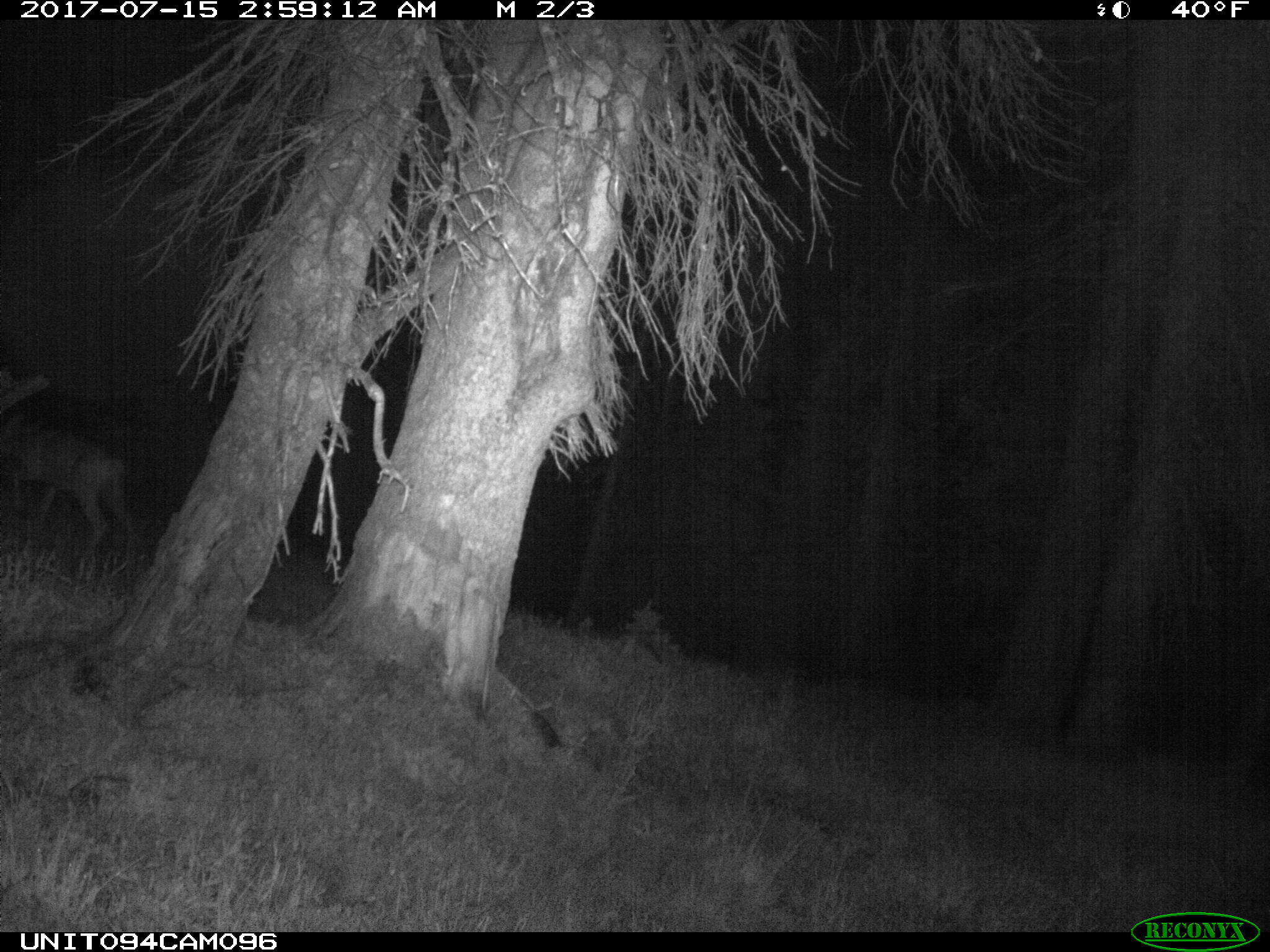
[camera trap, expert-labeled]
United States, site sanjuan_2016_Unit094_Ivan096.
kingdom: Animalia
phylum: Chordata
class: Mammalia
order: Artiodactyla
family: Cervidae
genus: Odocoileus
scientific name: Odocoileus hemionus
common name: mule deer